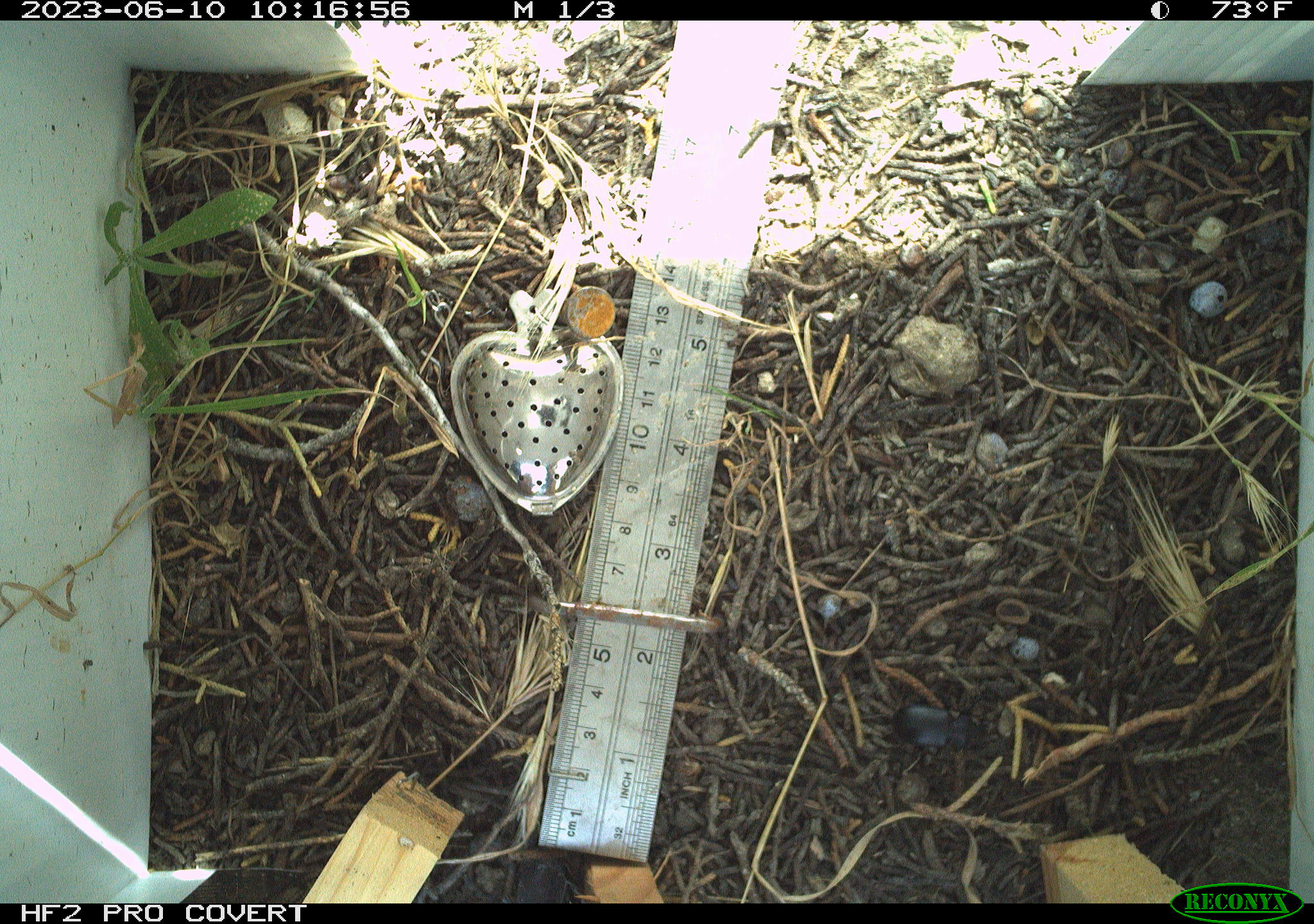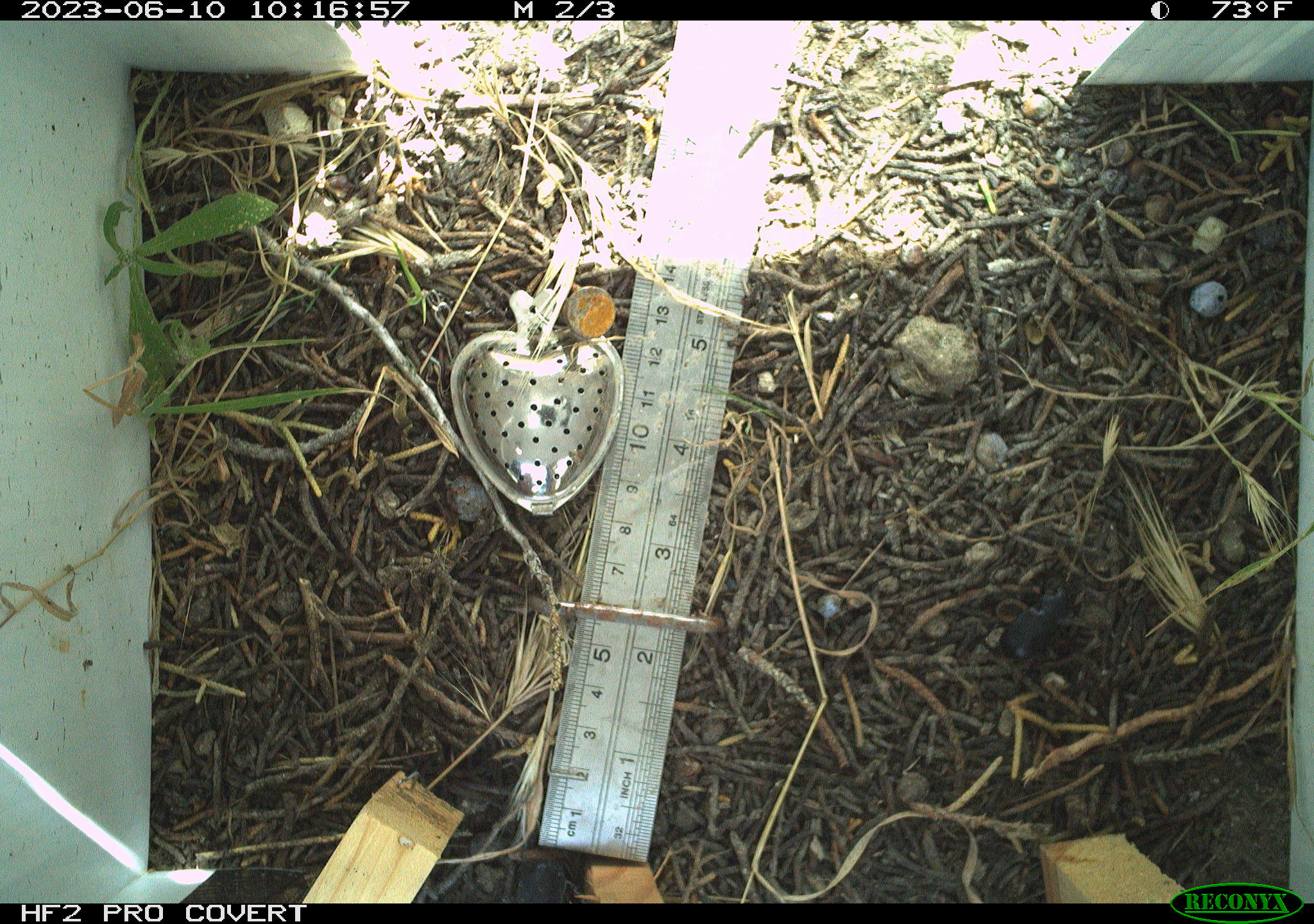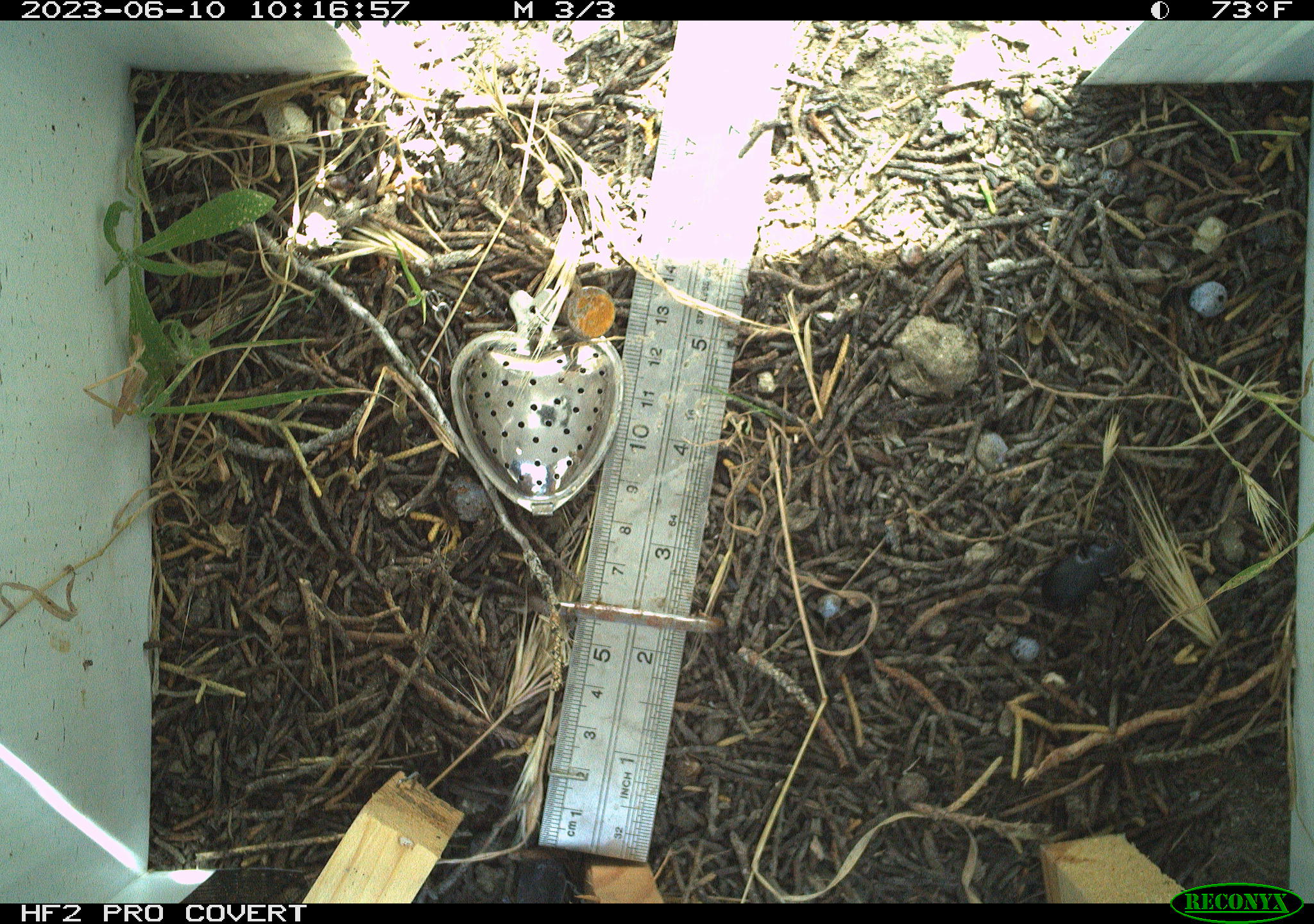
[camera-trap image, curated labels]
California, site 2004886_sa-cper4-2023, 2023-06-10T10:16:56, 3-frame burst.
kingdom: Animalia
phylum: Arthropoda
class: Insecta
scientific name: Insecta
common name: insect